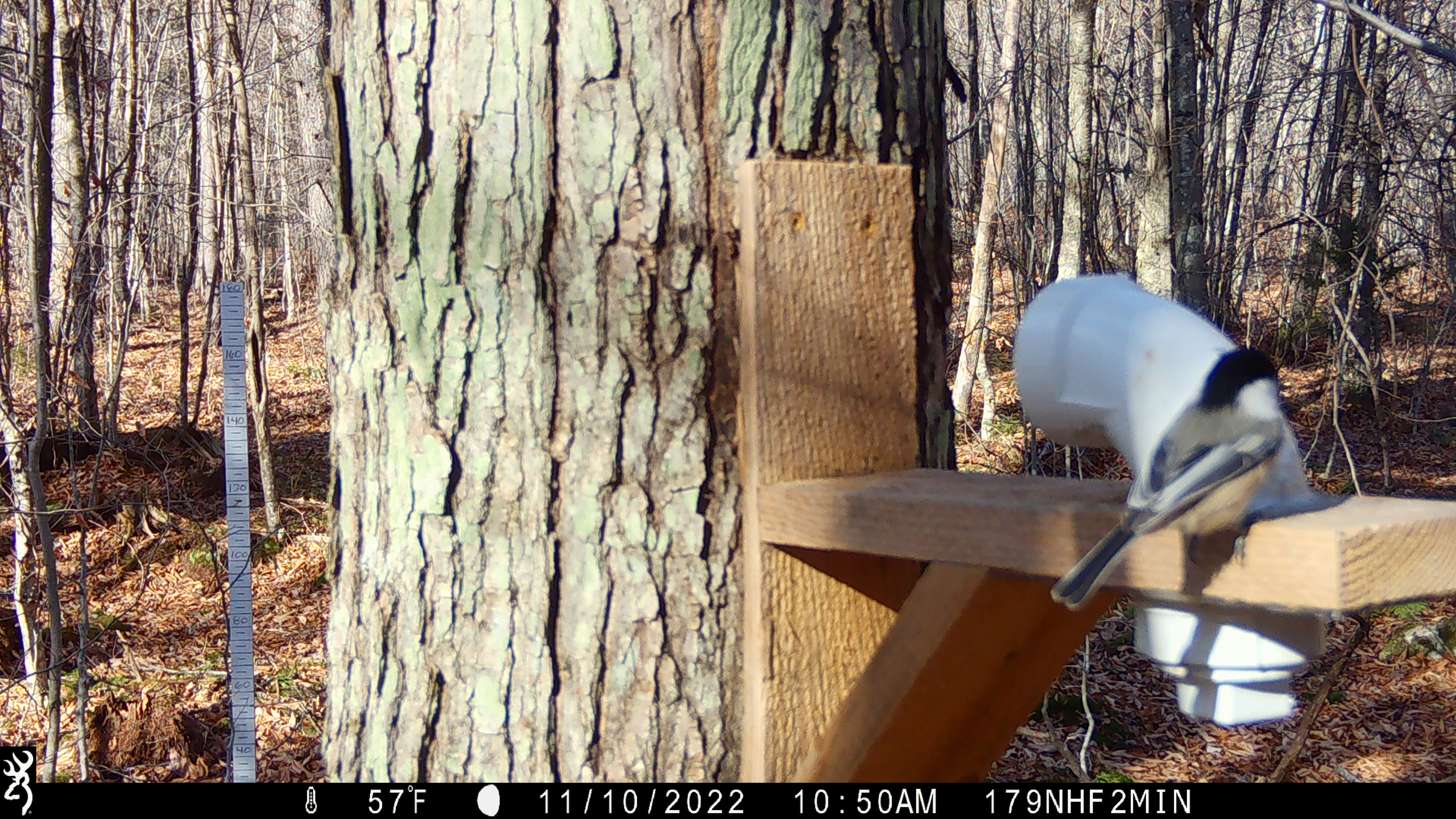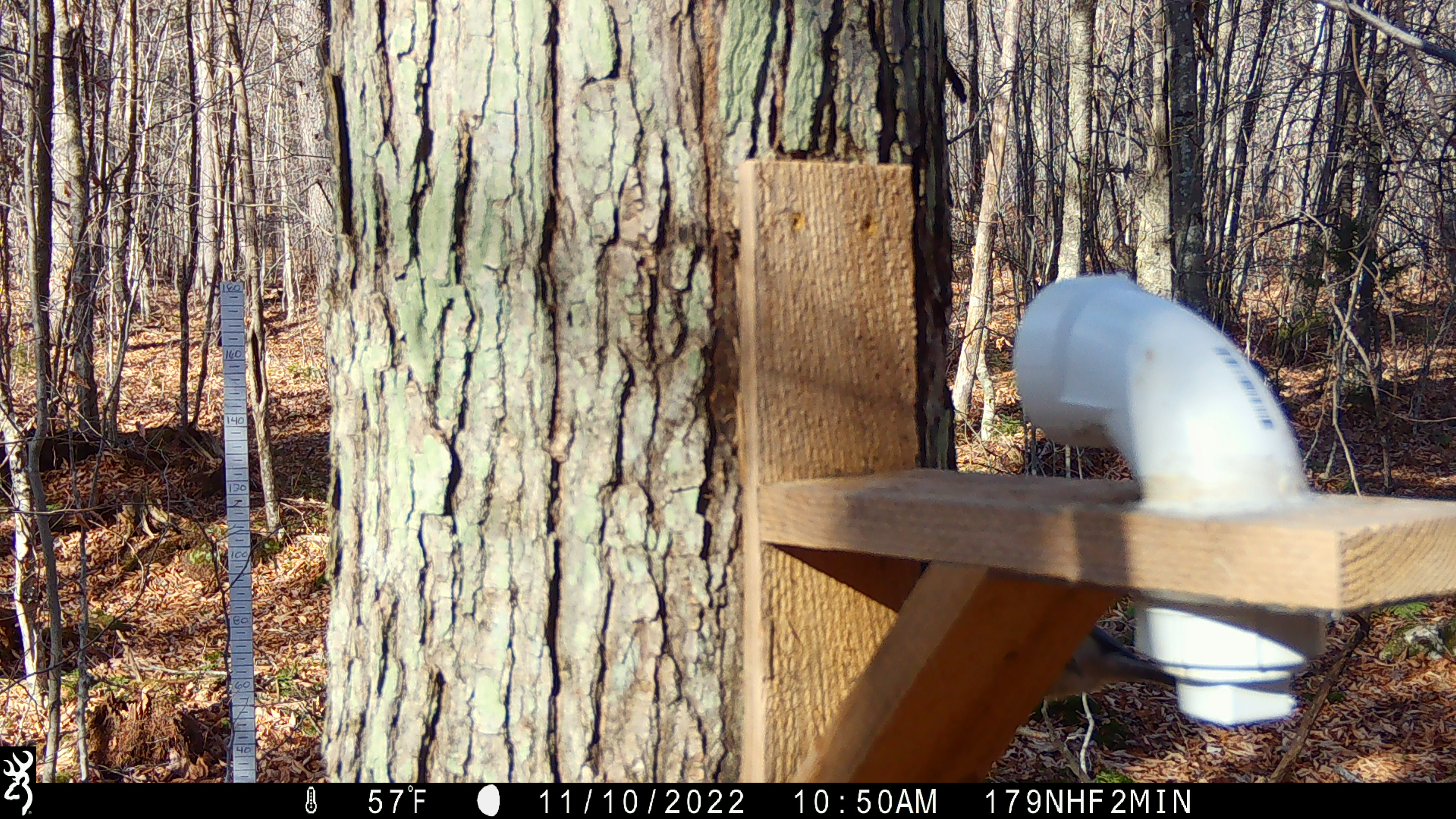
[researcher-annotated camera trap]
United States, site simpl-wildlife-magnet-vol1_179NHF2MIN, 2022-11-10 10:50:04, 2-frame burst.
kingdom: Animalia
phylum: Chordata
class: Aves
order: Passeriformes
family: Paridae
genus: Poecile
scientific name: Poecile atricapillus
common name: black-capped chickadee